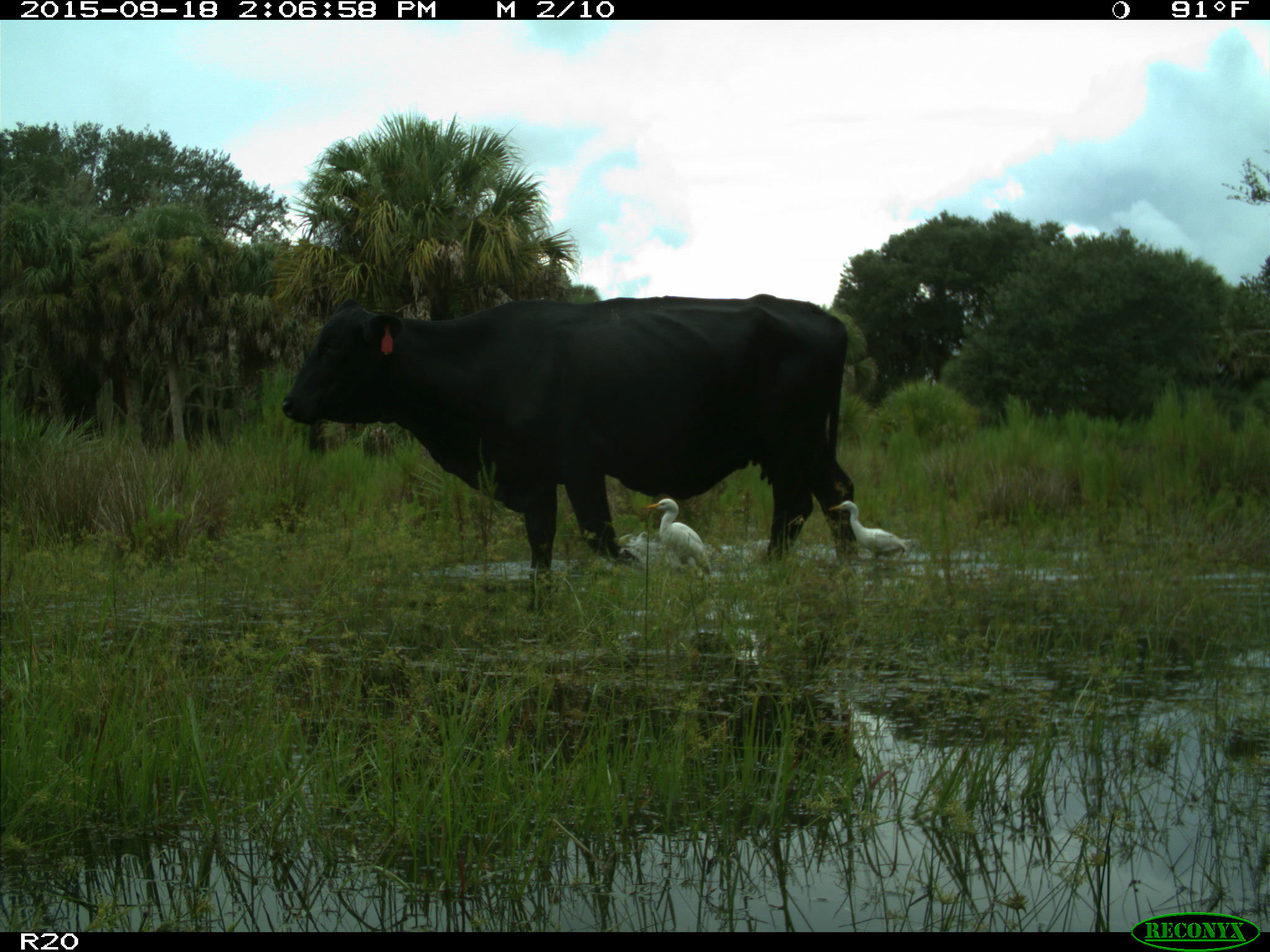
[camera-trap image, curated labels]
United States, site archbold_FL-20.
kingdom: Animalia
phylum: Chordata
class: Mammalia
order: Artiodactyla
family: Bovidae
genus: Bos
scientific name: Bos taurus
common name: domestic cow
Bos taurus (domestic cow).